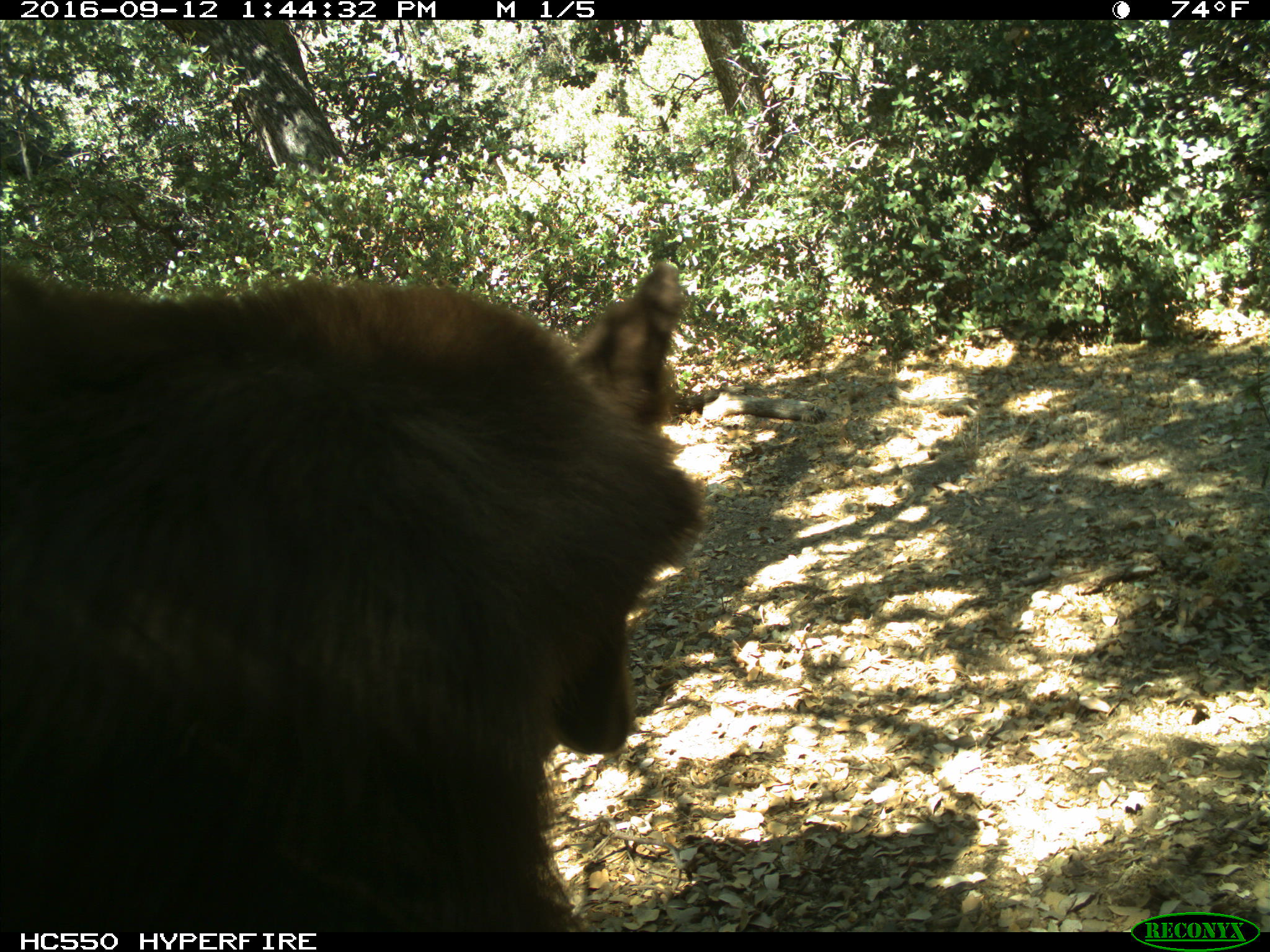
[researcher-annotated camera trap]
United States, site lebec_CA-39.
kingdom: Animalia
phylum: Chordata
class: Mammalia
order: Carnivora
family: Ursidae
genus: Ursus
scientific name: Ursus americanus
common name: american black bear